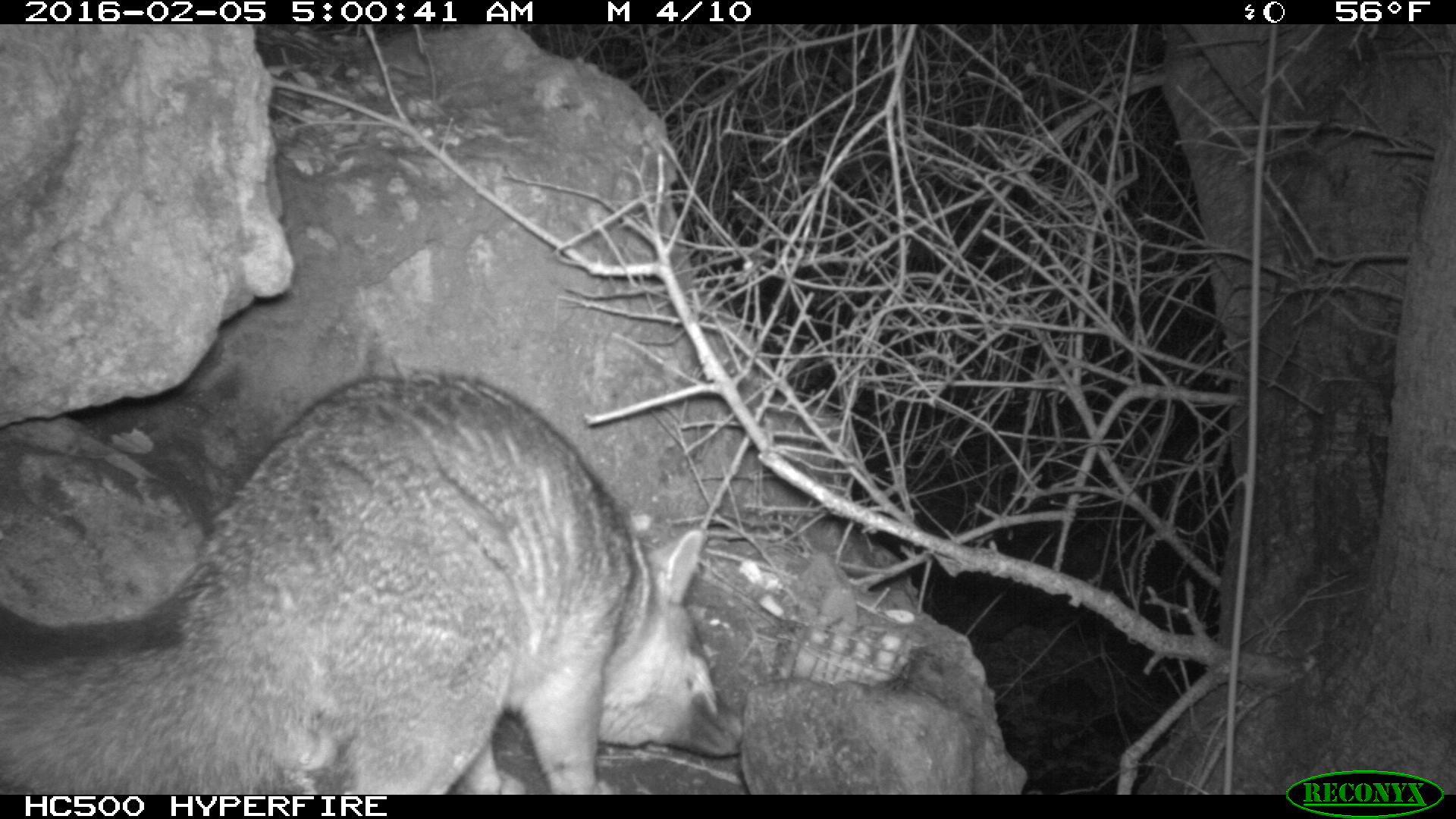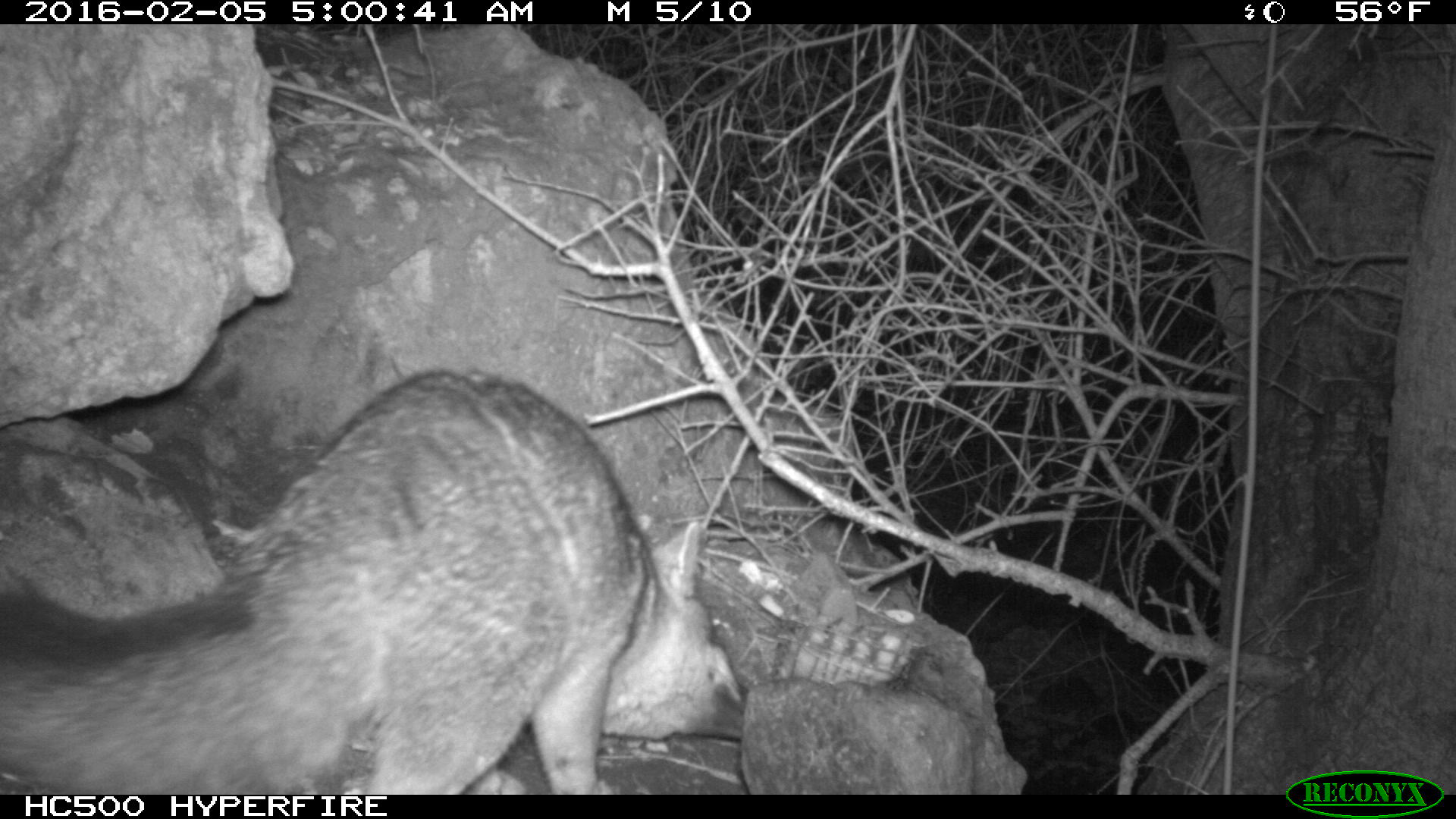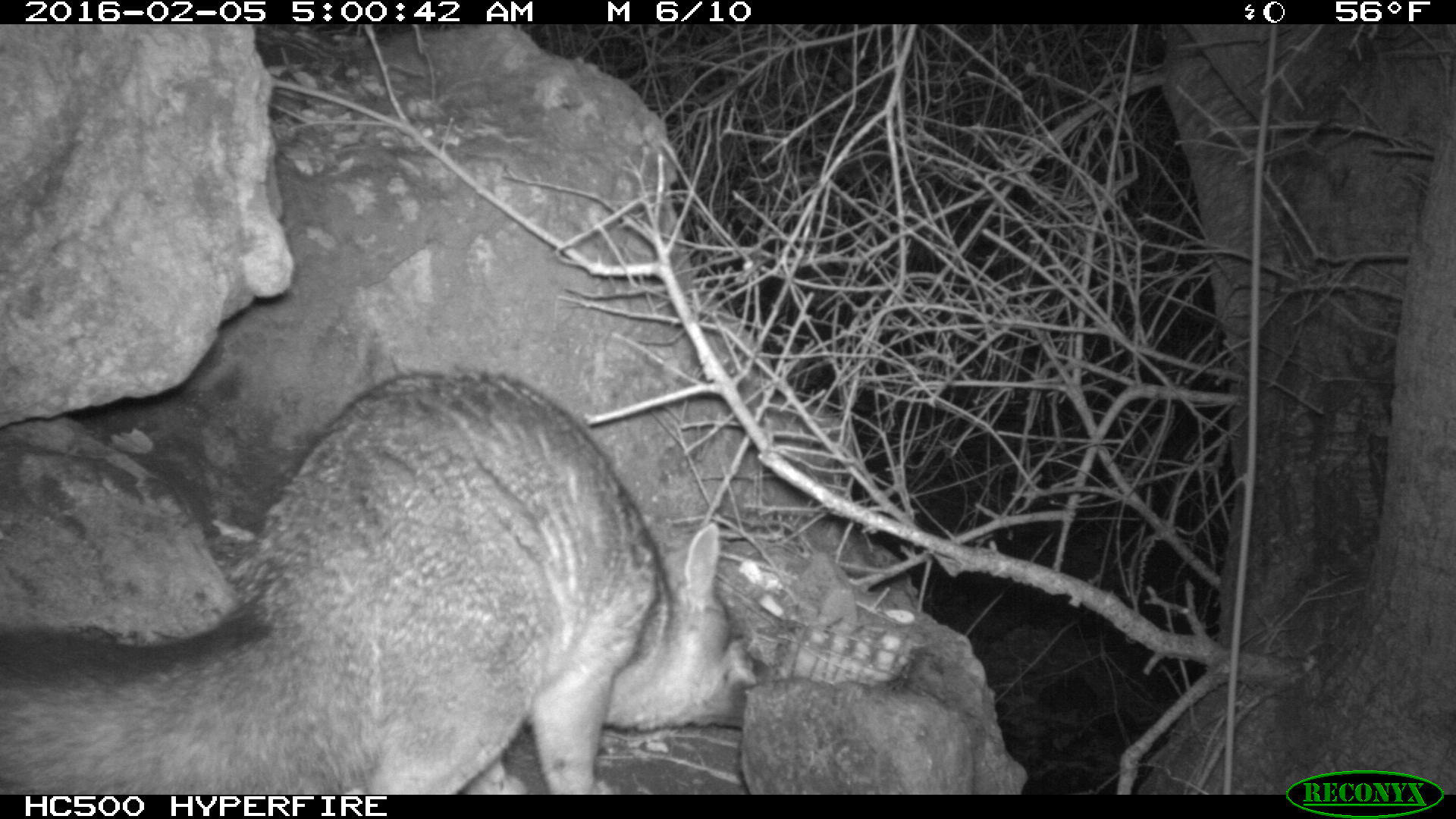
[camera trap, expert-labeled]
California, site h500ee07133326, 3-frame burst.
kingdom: Animalia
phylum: Chordata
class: Mammalia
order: Carnivora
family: Canidae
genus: Urocyon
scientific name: Urocyon littoralis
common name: island fox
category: fox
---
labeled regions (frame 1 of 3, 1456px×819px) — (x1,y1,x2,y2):
fox: (0,370,742,794)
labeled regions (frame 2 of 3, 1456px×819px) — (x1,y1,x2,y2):
fox: (0,366,745,792)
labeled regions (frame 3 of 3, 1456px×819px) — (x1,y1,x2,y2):
fox: (0,369,762,793)